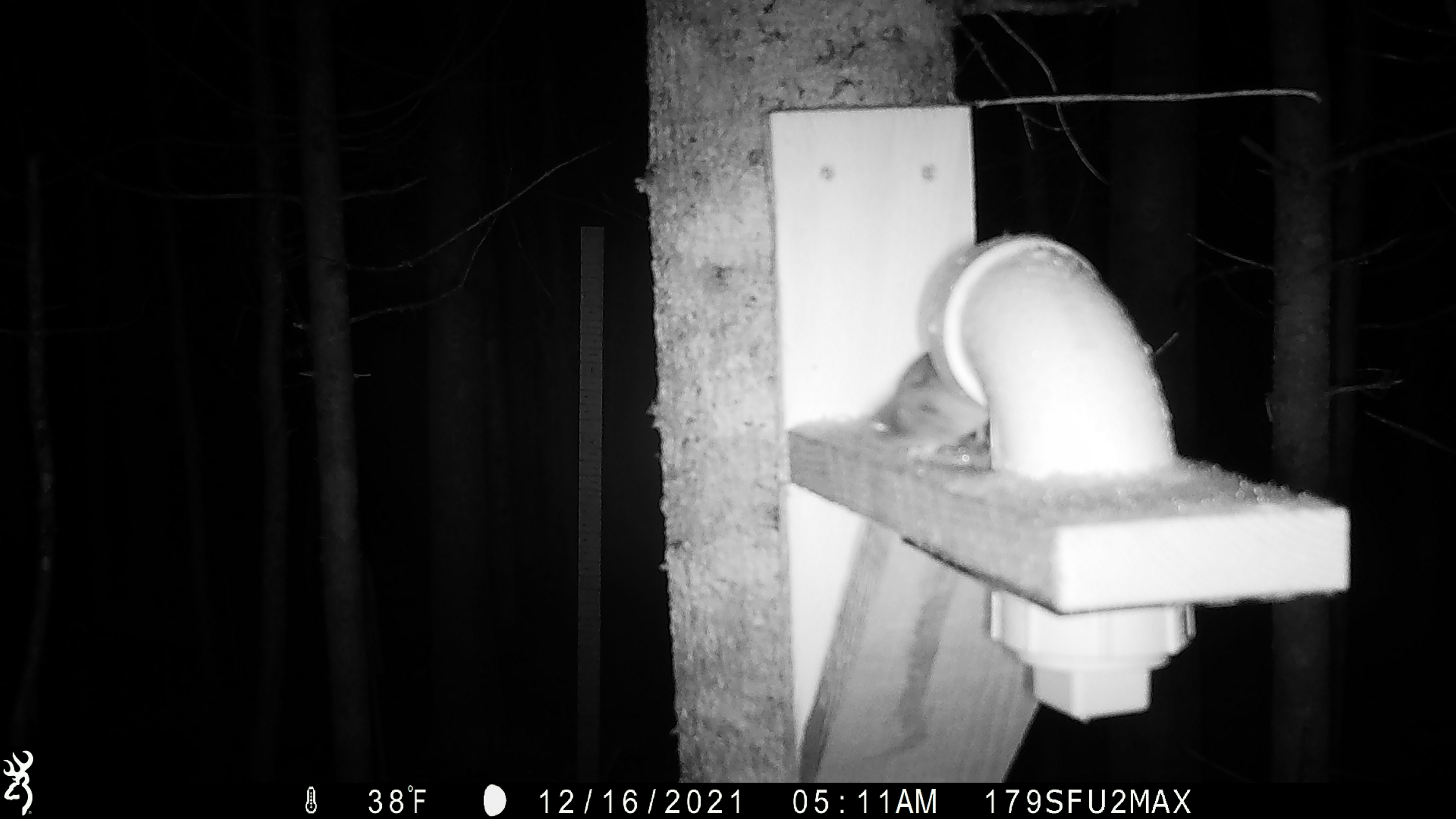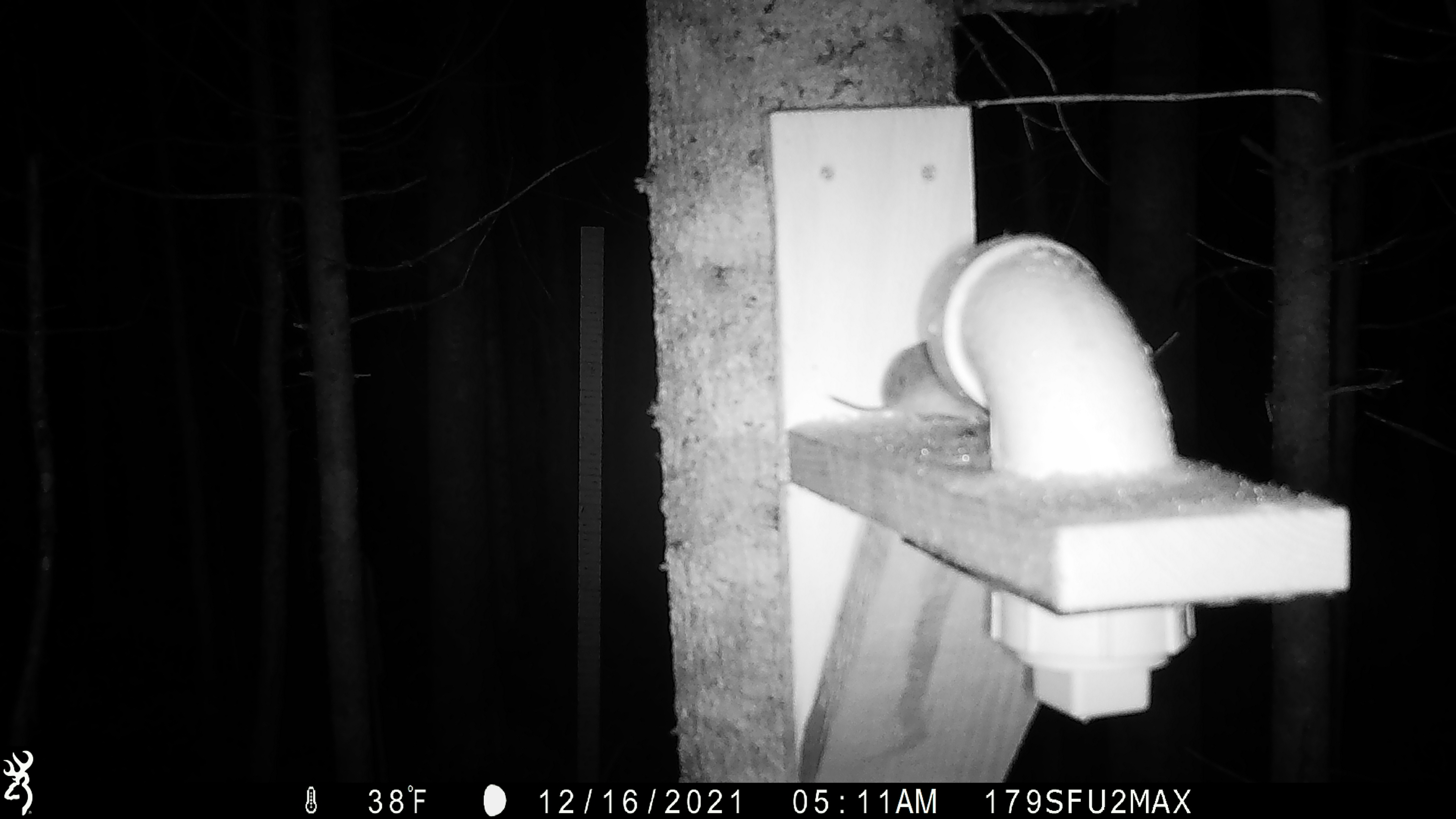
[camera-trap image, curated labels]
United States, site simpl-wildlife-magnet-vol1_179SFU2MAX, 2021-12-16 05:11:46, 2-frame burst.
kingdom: Animalia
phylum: Chordata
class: Mammalia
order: Rodentia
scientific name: Rodentia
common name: mouse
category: mouse sp.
Mouse sp. (mouse) (Rodentia).